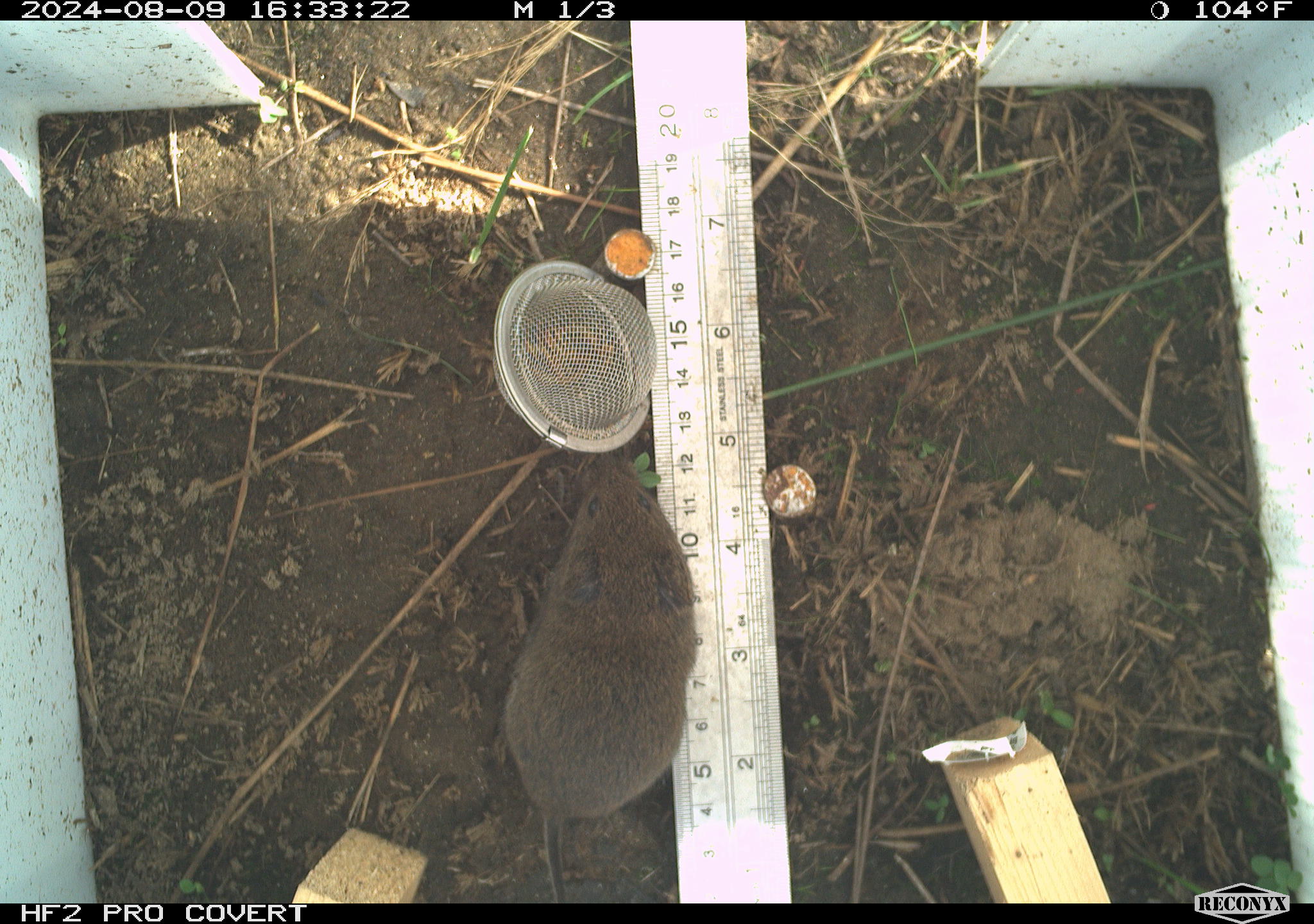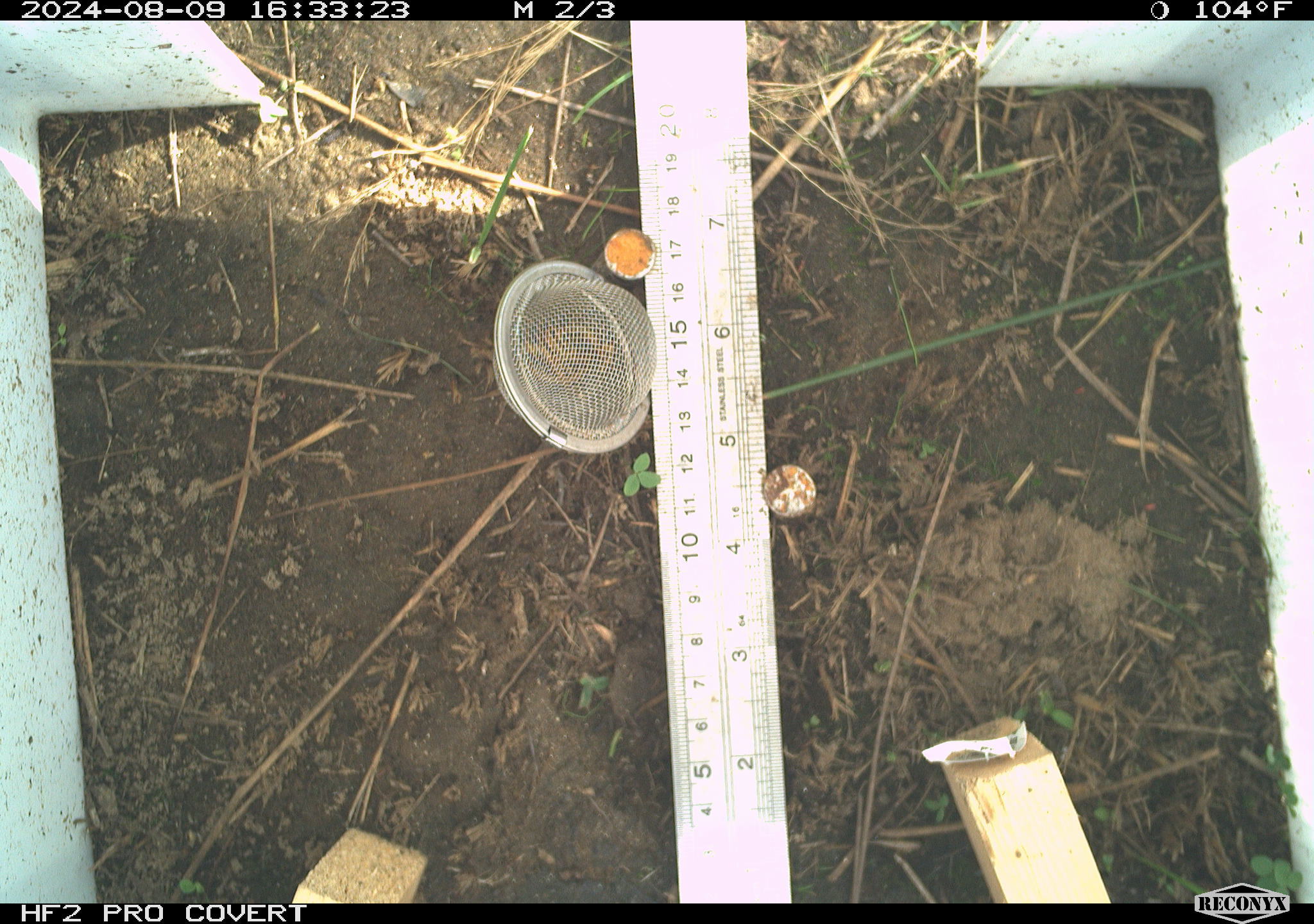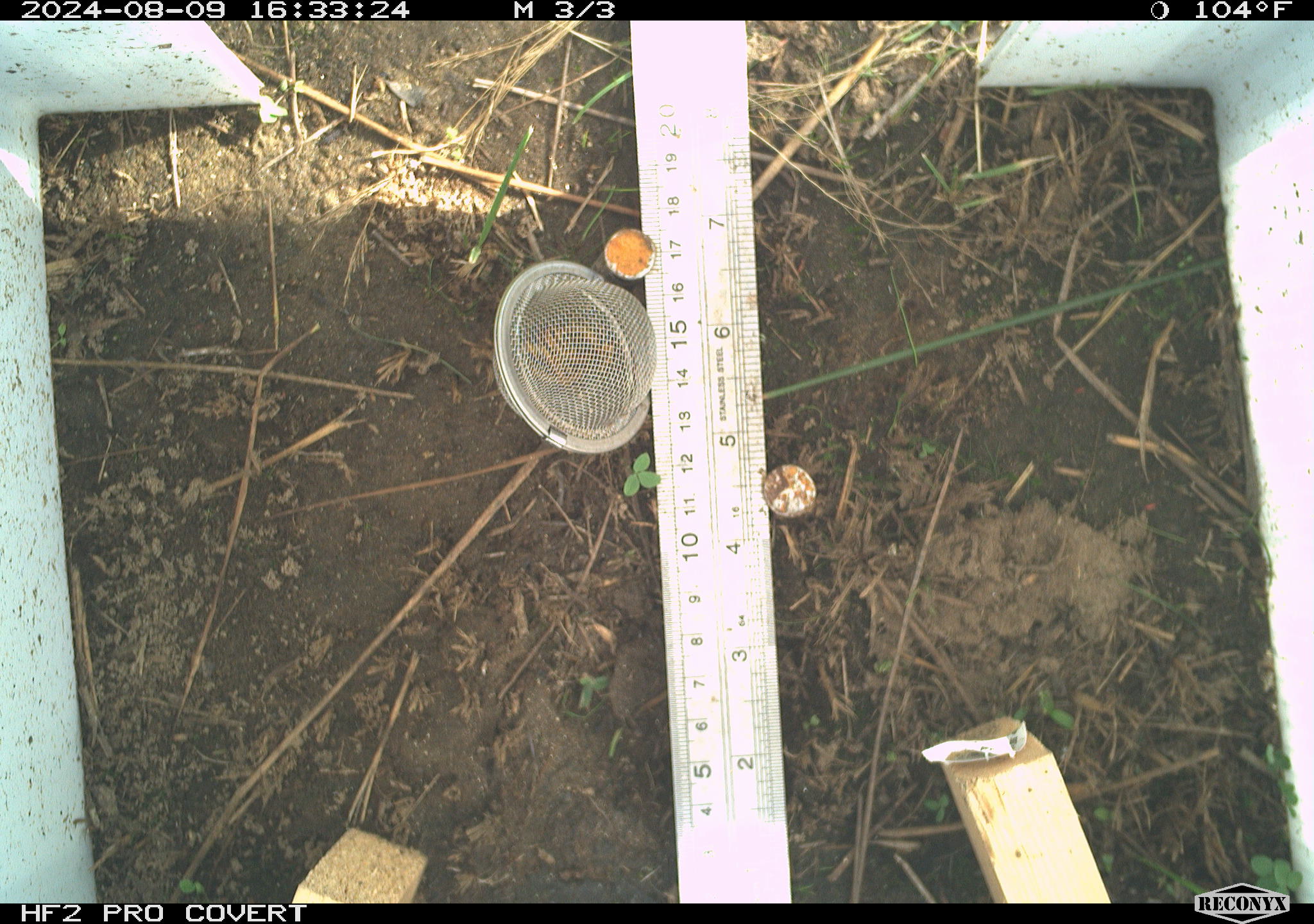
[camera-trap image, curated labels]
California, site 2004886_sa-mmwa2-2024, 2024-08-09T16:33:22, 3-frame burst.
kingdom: Animalia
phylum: Chordata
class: Mammalia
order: Rodentia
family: Cricetidae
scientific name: Arvicolinae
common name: voles, lemmings, and muskrats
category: arvicolinae subfamily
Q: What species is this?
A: Arvicolinae subfamily (voles, lemmings, and muskrats) (Arvicolinae).